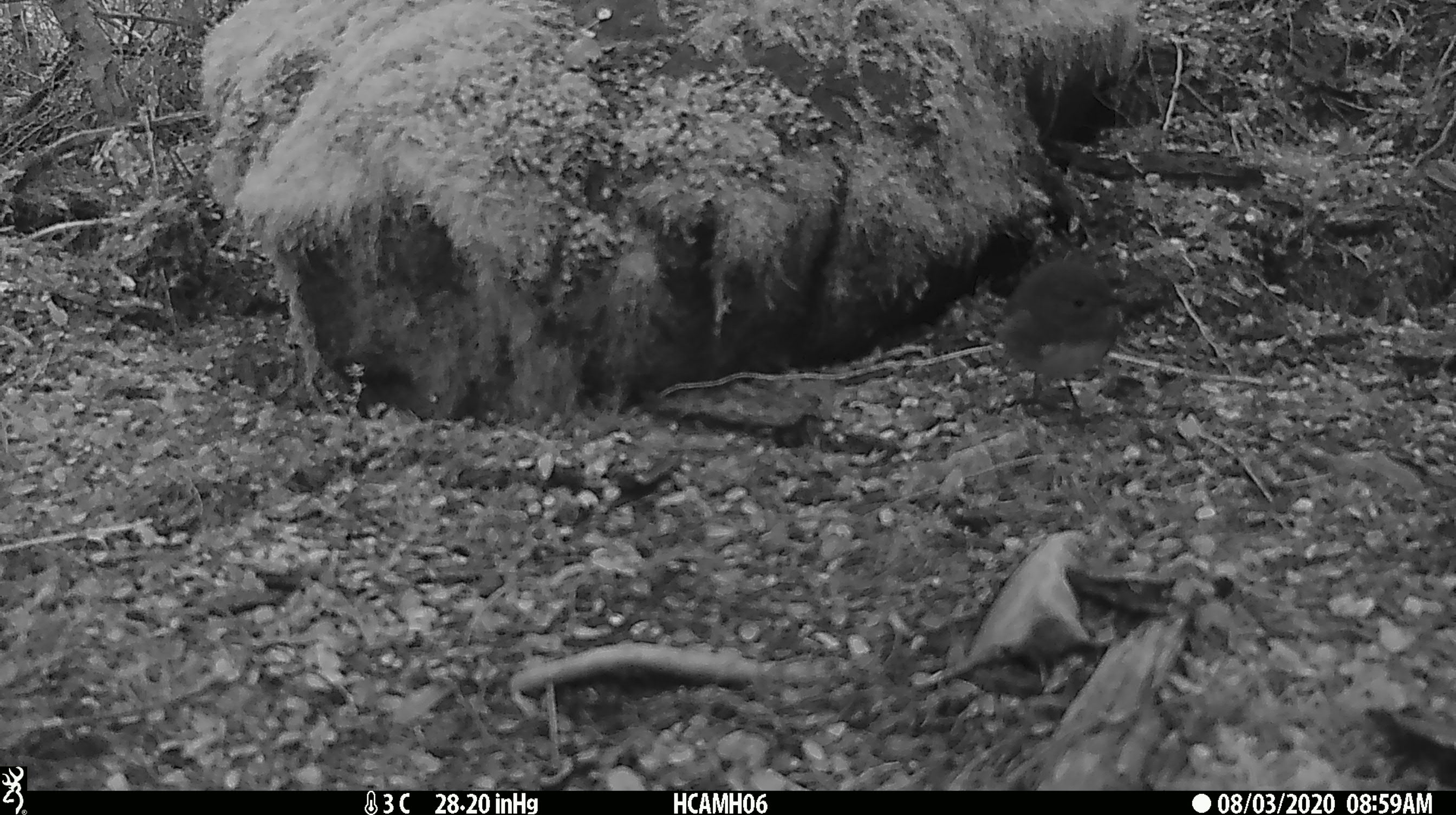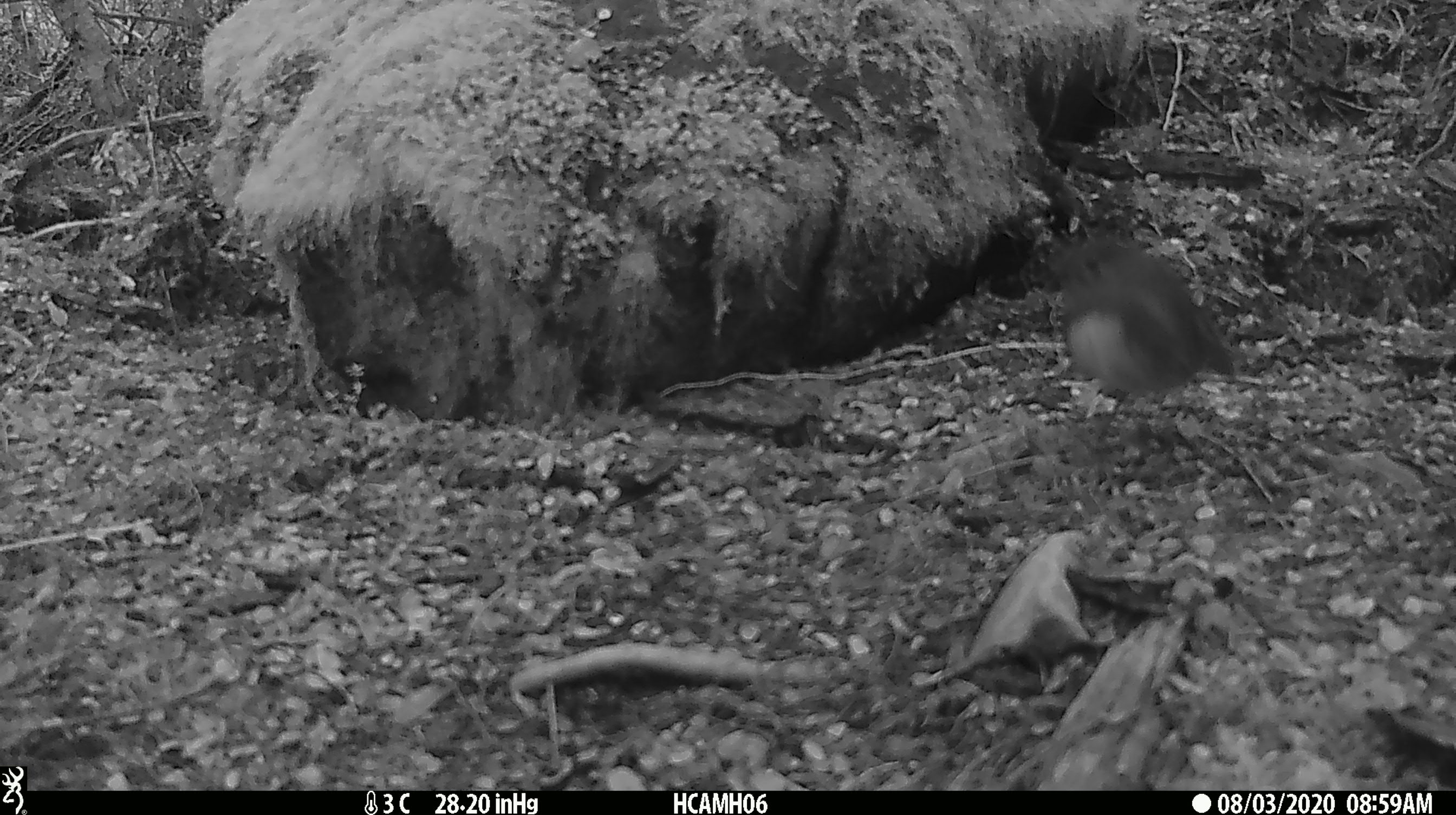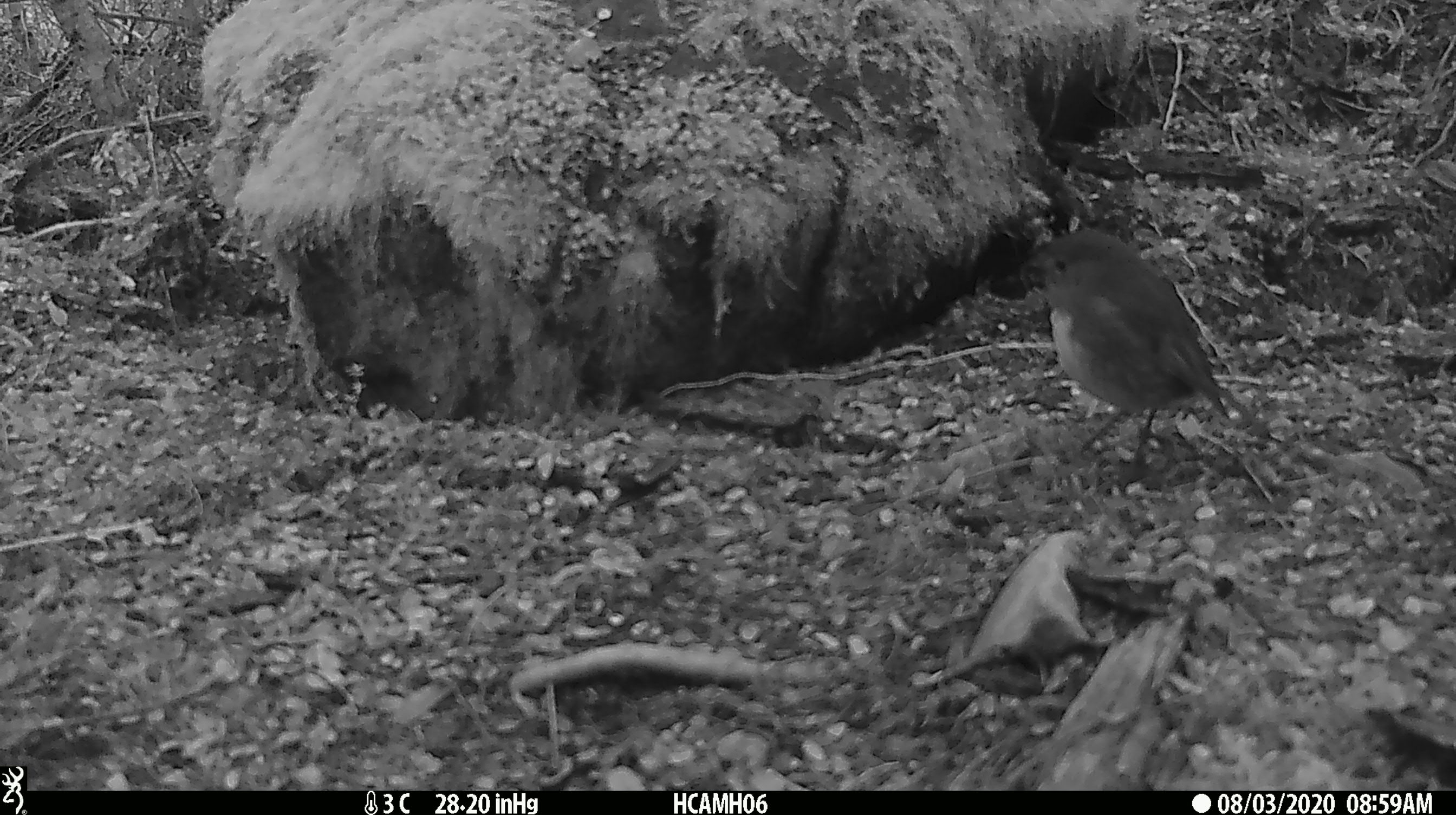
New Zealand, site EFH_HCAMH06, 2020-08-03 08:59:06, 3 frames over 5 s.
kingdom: Animalia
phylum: Chordata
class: Aves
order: Passeriformes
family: Petroicidae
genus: Petroica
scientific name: Petroica australis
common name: new zealand robin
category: robin